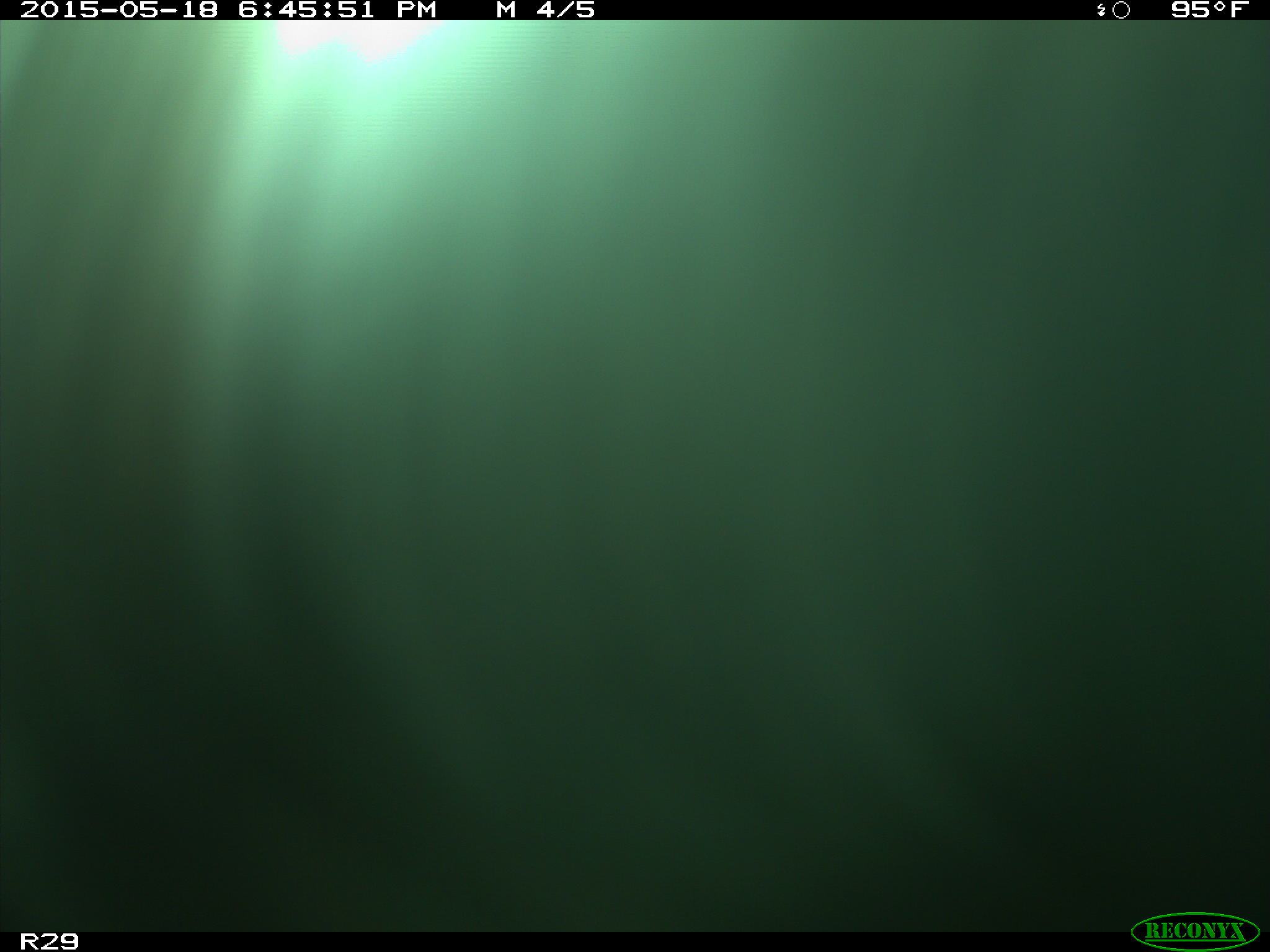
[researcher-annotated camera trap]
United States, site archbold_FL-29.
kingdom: Animalia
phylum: Chordata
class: Mammalia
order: Artiodactyla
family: Bovidae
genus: Bos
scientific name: Bos taurus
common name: domestic cow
Bos taurus (domestic cow).